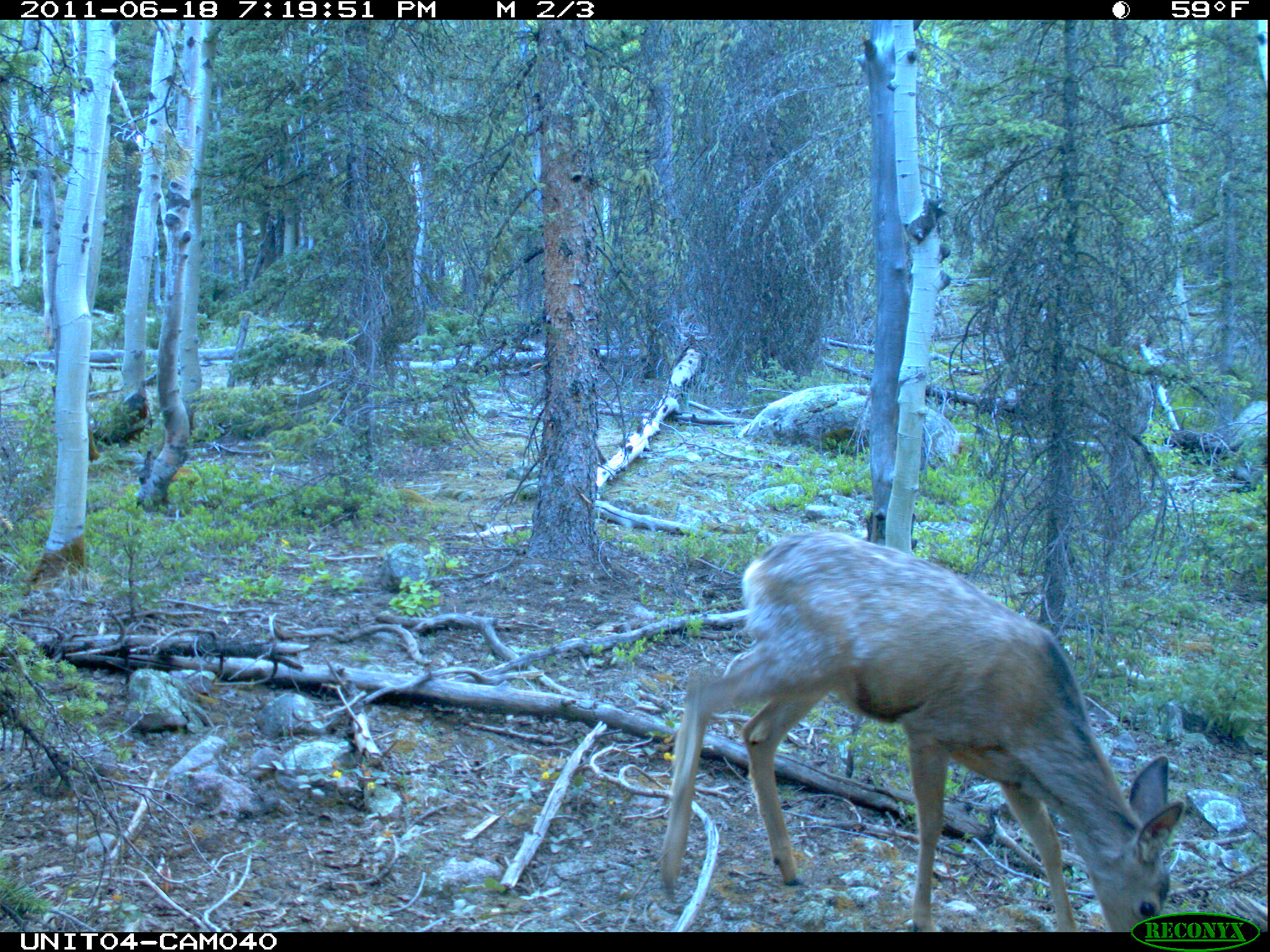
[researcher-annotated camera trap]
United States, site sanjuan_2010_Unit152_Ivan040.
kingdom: Animalia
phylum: Chordata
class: Mammalia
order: Artiodactyla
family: Cervidae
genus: Odocoileus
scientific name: Odocoileus hemionus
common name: mule deer